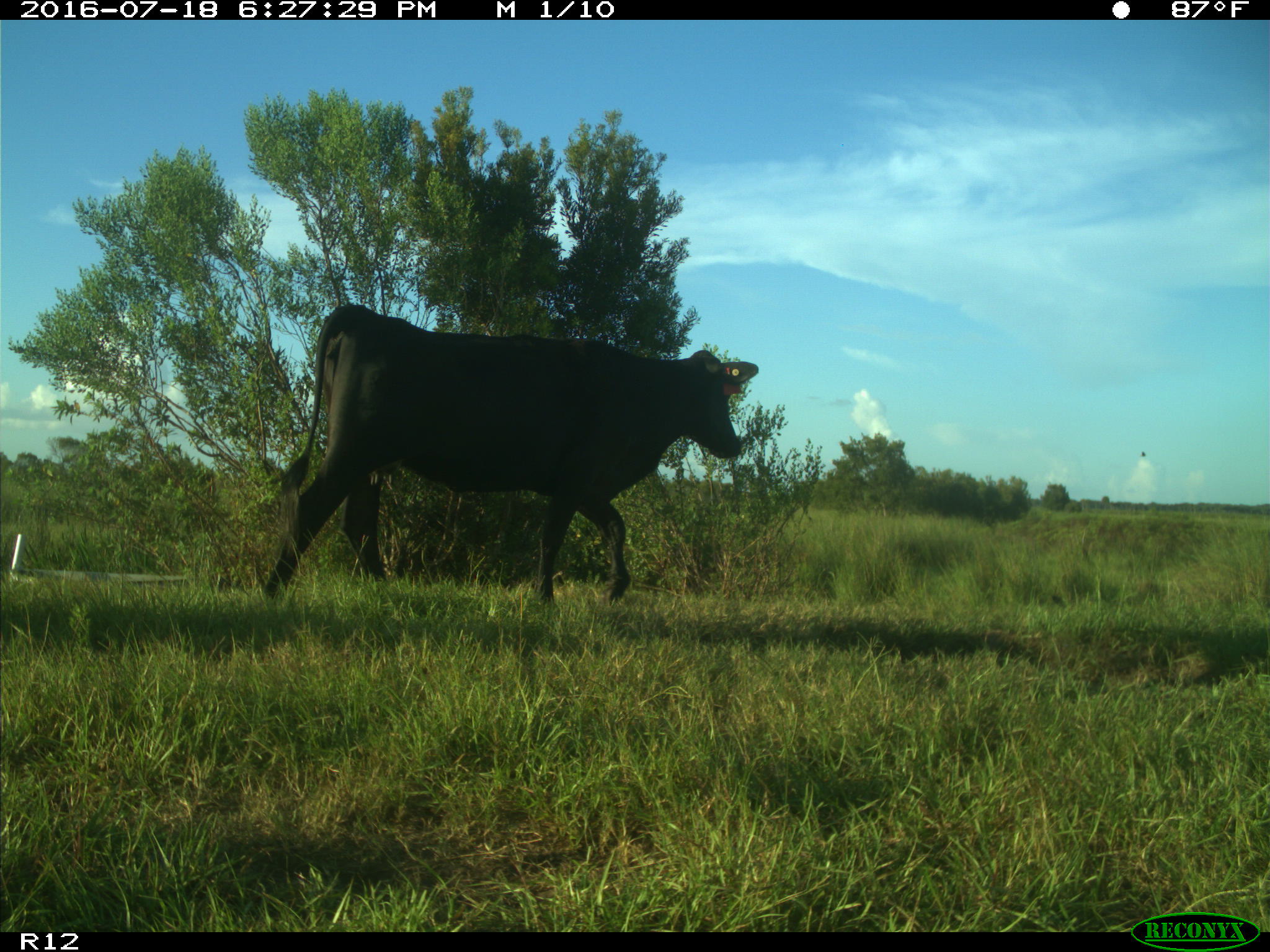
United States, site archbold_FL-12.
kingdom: Animalia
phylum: Chordata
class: Mammalia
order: Artiodactyla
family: Bovidae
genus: Bos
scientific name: Bos taurus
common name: domestic cow